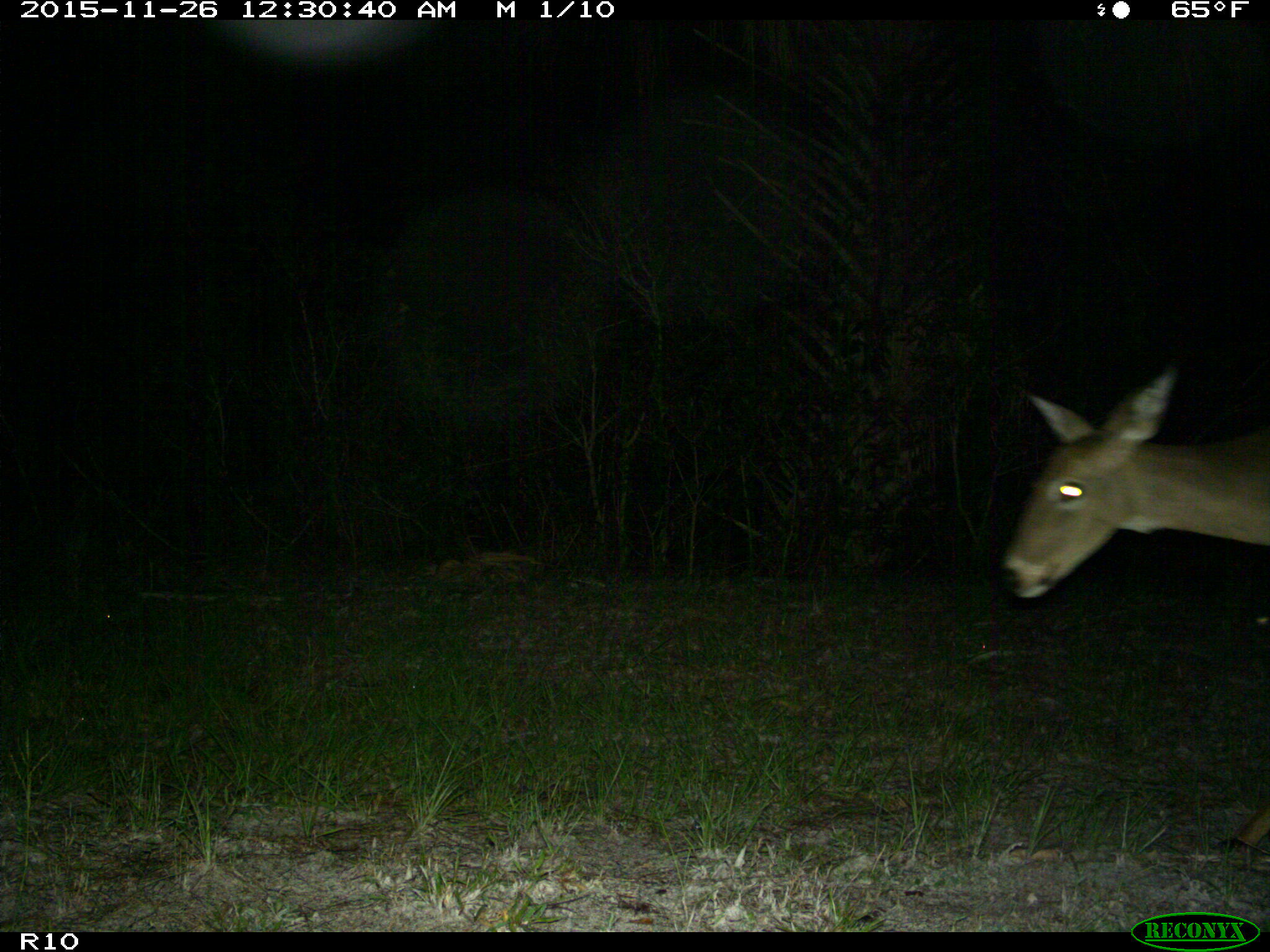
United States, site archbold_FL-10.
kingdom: Animalia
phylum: Chordata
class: Mammalia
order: Artiodactyla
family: Cervidae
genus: Odocoileus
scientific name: Odocoileus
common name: deer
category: unidentified deer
Unidentified deer (deer) (Odocoileus).